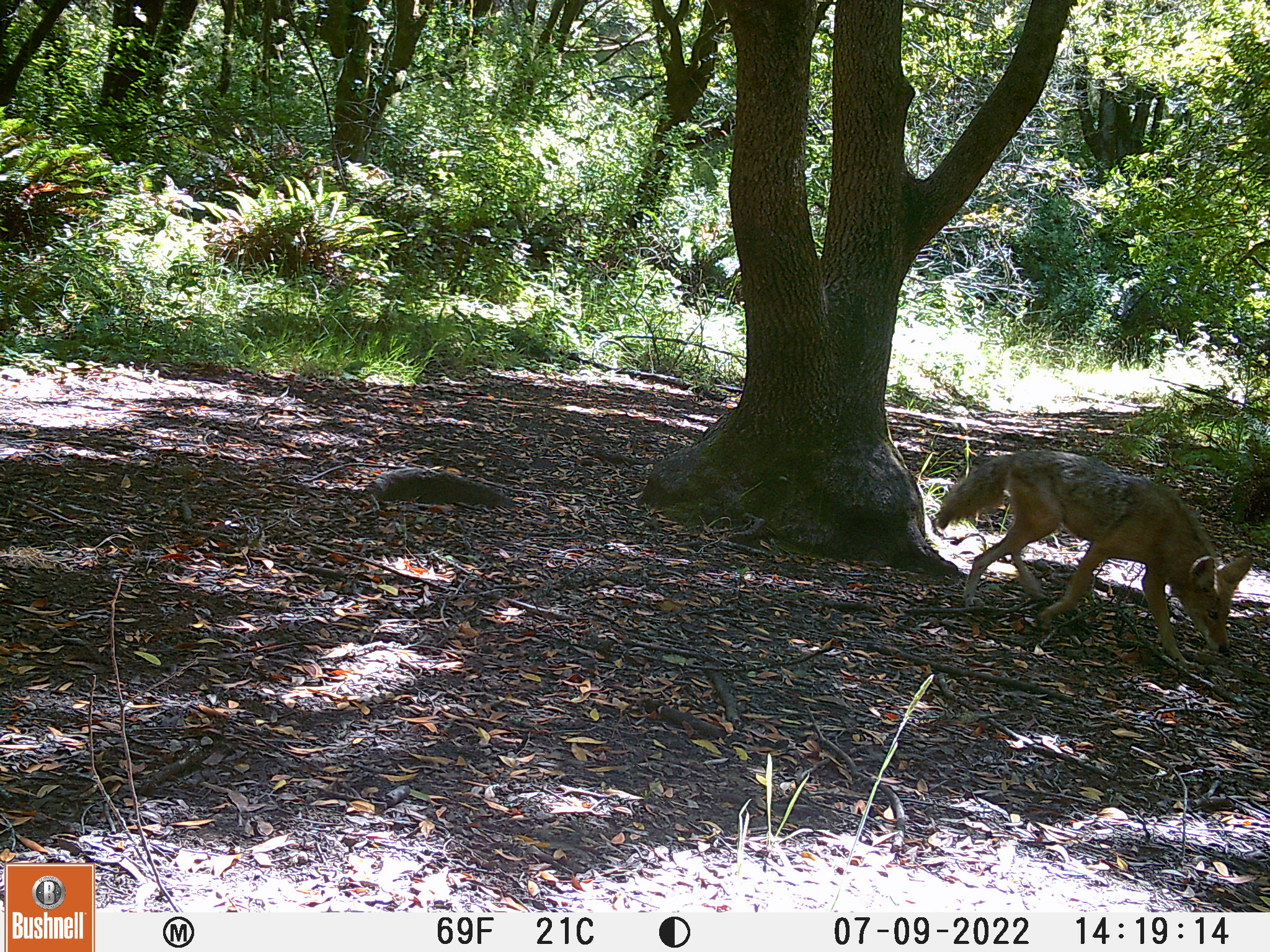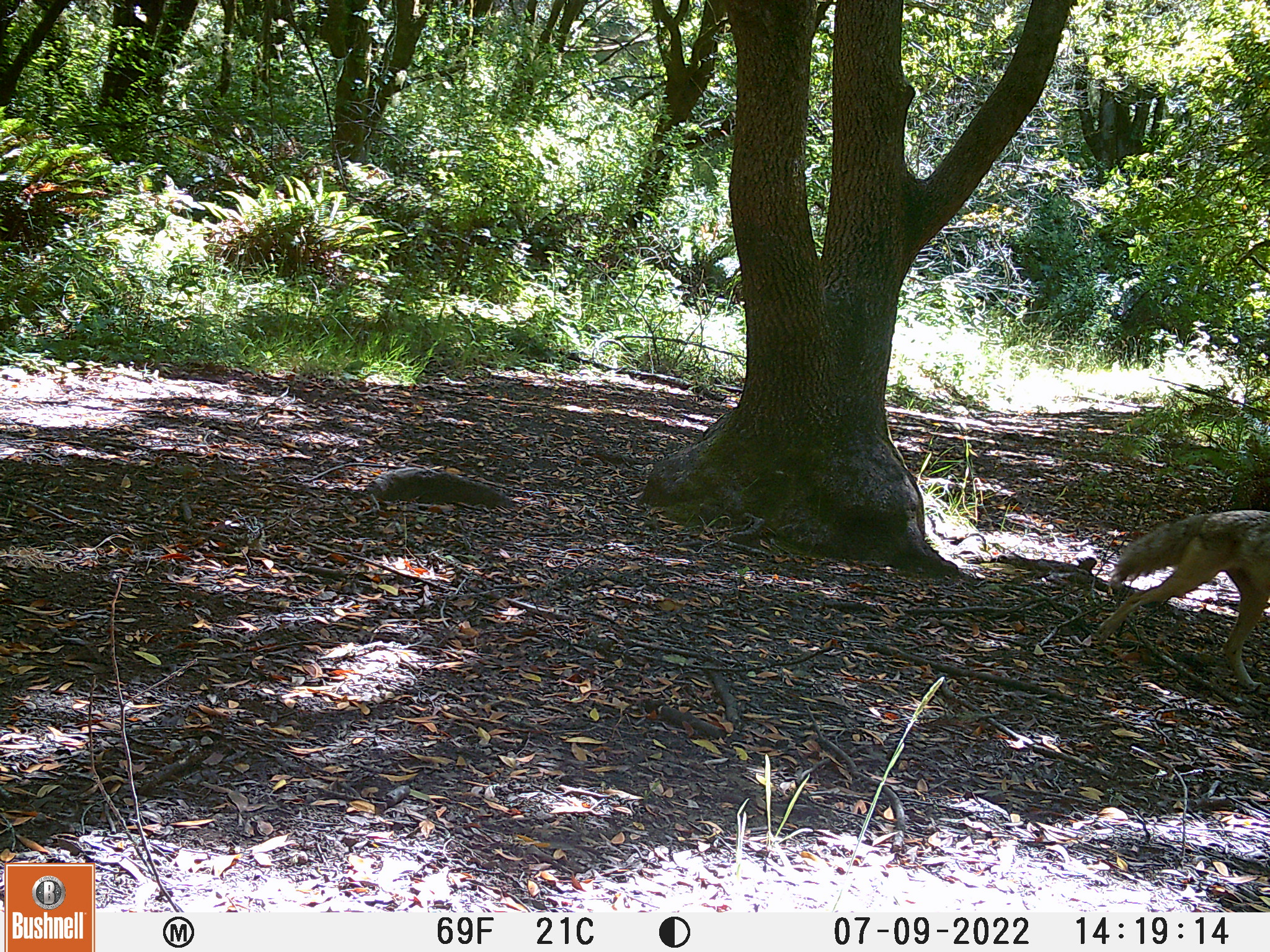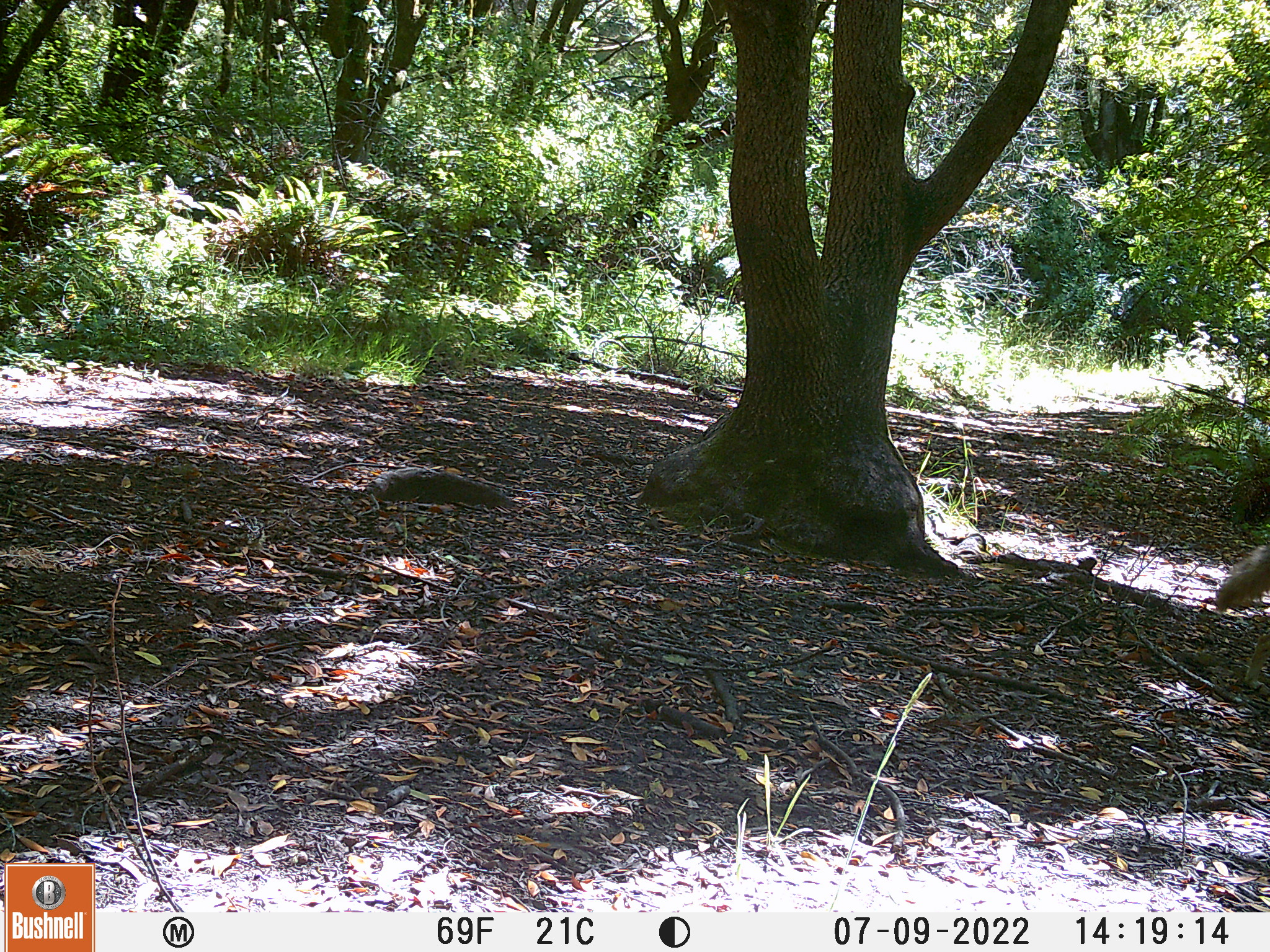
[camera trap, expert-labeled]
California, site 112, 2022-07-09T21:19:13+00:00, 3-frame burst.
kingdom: Animalia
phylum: Chordata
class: Mammalia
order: Carnivora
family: Canidae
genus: Canis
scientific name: Canis latrans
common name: coyote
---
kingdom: Animalia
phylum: Chordata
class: Mammalia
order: Carnivora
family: Felidae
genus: Lynx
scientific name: Lynx rufus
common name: bobcat